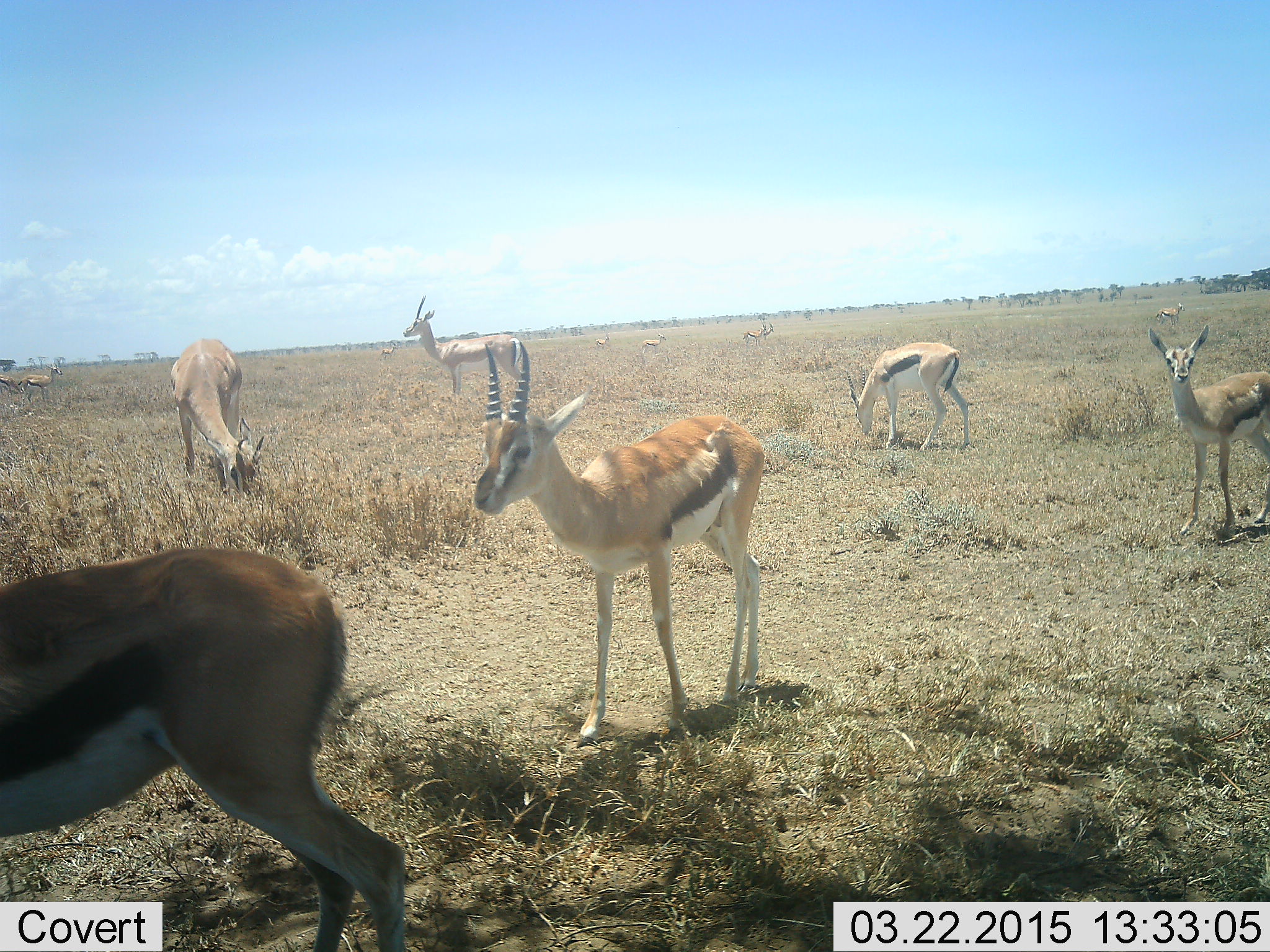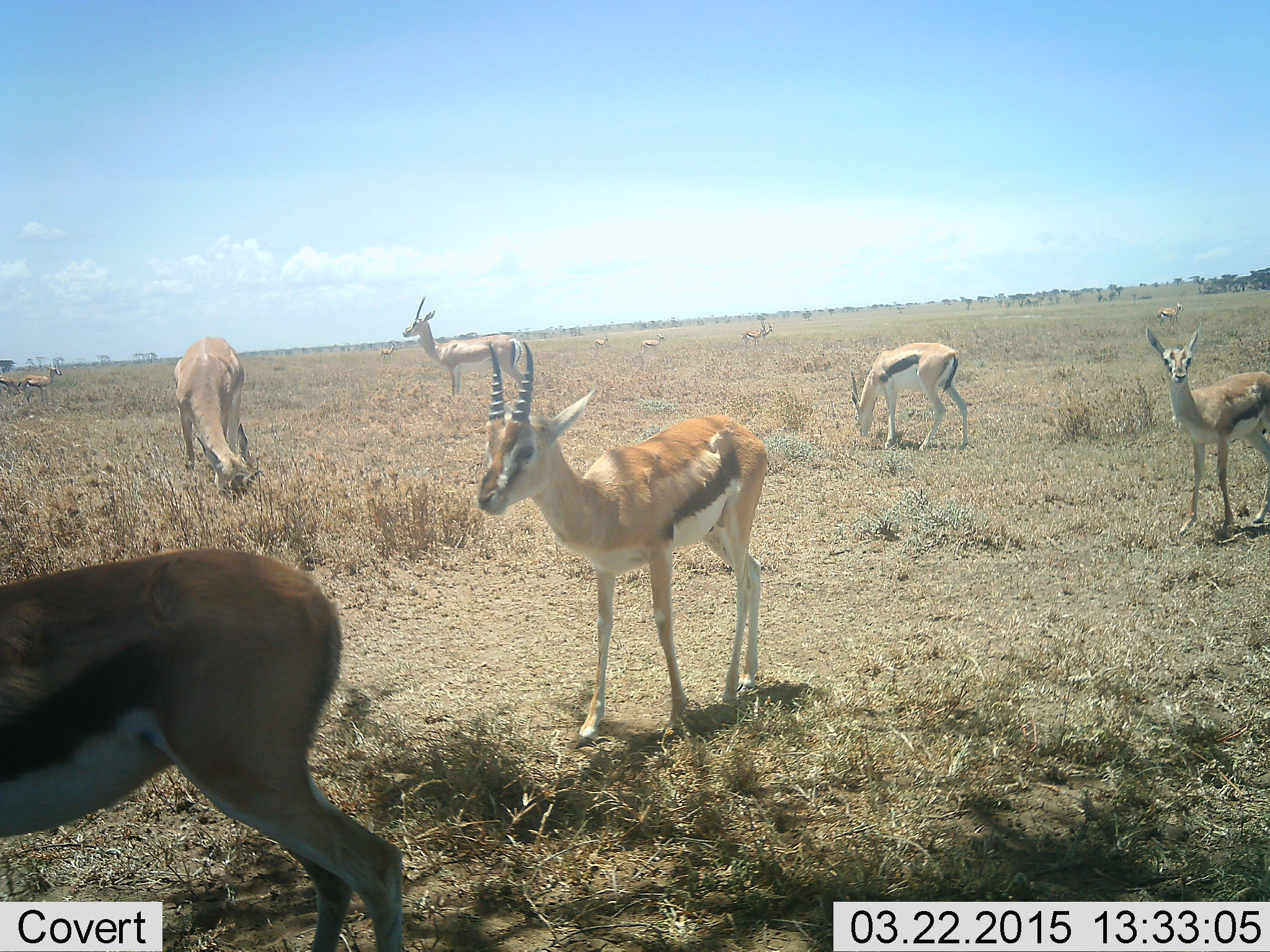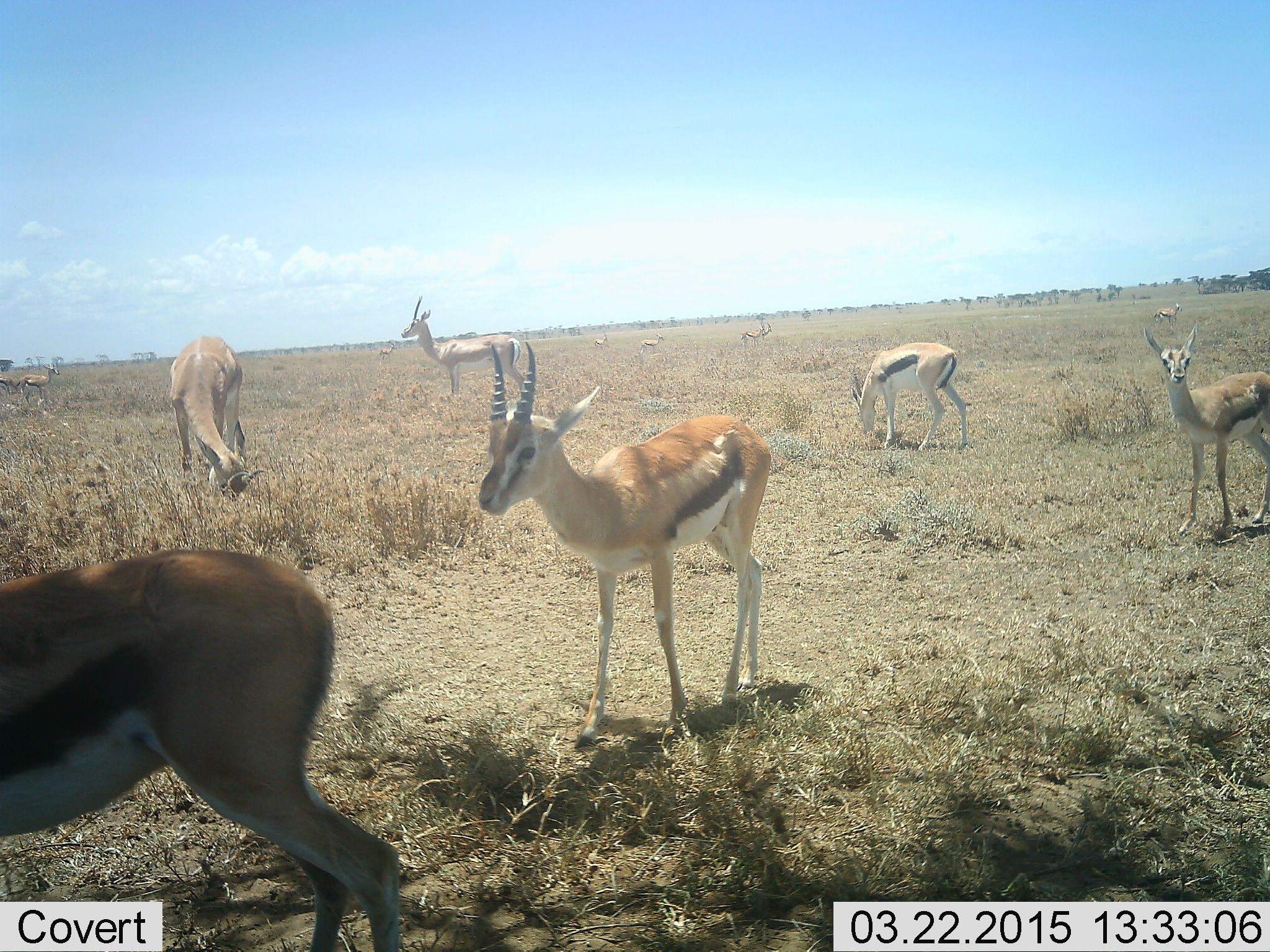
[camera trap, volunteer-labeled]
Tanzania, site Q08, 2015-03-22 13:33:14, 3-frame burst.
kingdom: Animalia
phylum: Chordata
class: Mammalia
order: Artiodactyla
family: Bovidae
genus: Eudorcas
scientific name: Eudorcas thomsonii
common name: thomson's gazelle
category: gazellethomsons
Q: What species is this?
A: Gazellethomsons (thomson's gazelle) (Eudorcas thomsonii).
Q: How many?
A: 8.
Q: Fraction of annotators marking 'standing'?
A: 92%.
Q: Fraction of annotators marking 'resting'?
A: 0%.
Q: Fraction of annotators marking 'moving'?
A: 25%.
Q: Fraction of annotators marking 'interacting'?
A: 0%.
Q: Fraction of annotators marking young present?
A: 0%.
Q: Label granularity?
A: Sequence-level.